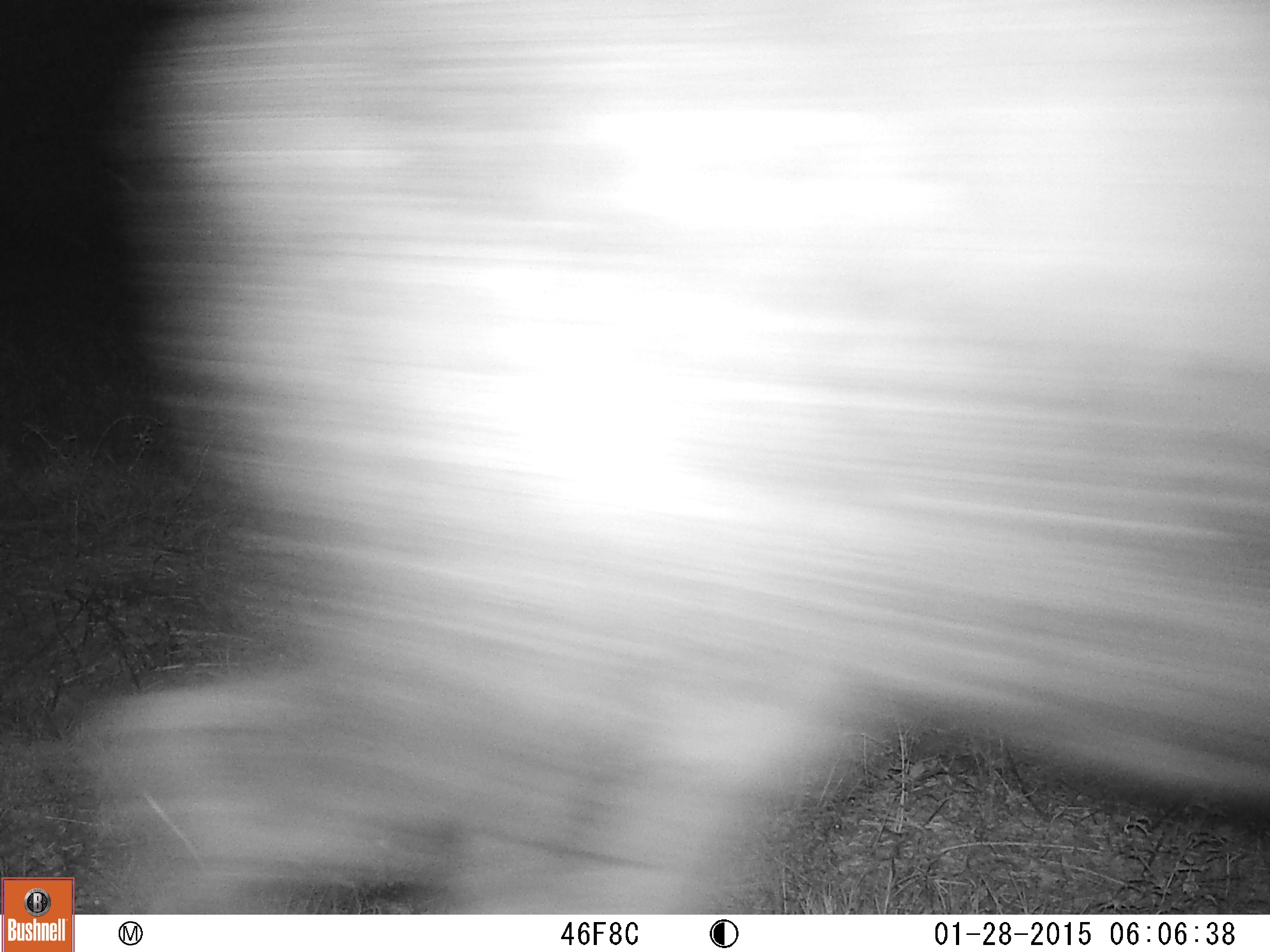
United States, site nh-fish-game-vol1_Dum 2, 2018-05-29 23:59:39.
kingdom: Animalia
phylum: Chordata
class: Mammalia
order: Artiodactyla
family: Cervidae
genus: Alces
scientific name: Alces alces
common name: moose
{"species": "moose (Alces alces)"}